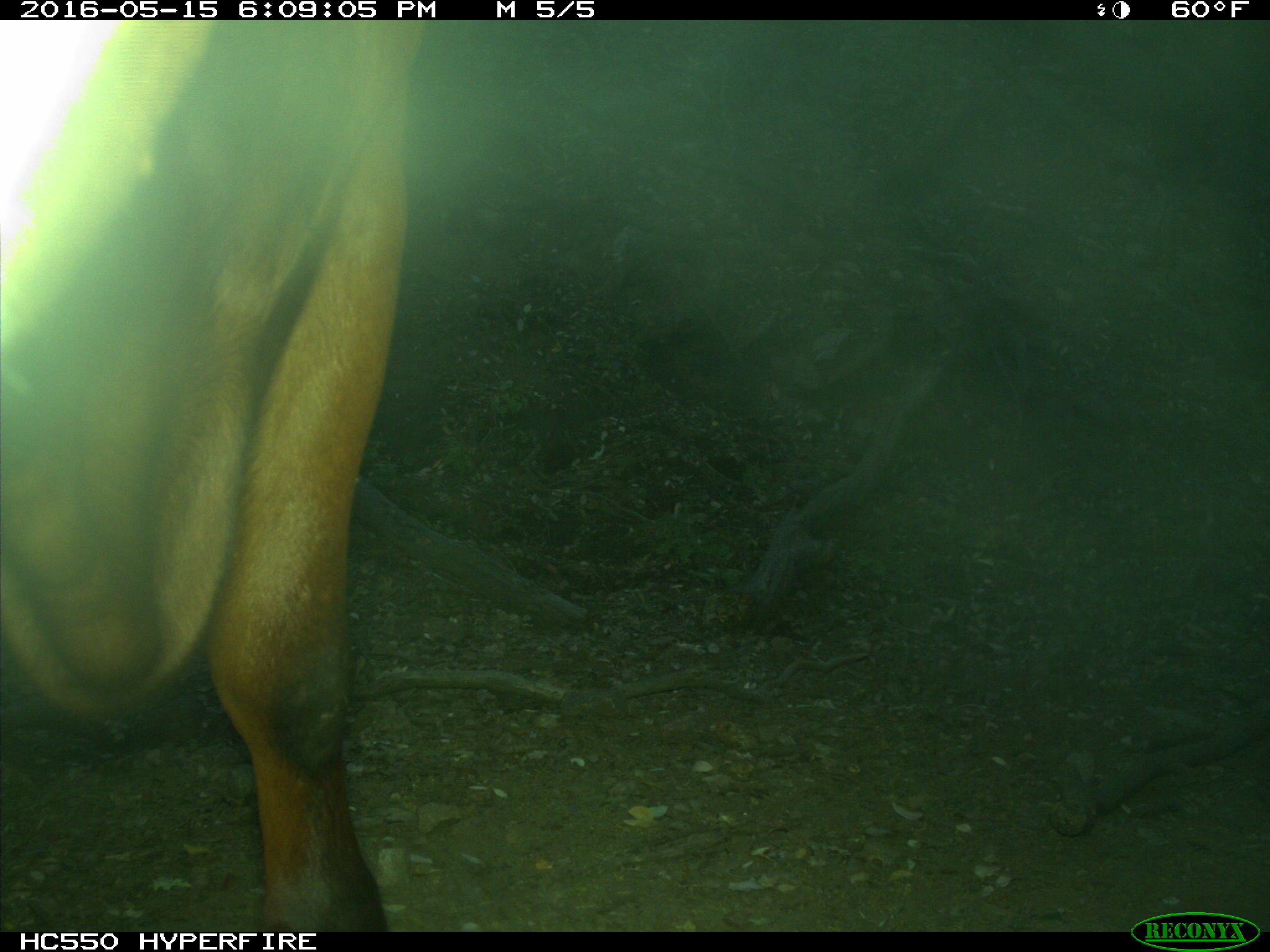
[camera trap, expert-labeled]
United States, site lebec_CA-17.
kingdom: Animalia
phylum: Chordata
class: Mammalia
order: Artiodactyla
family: Bovidae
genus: Bos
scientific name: Bos taurus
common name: domestic cow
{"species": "Bos taurus (domestic cow)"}